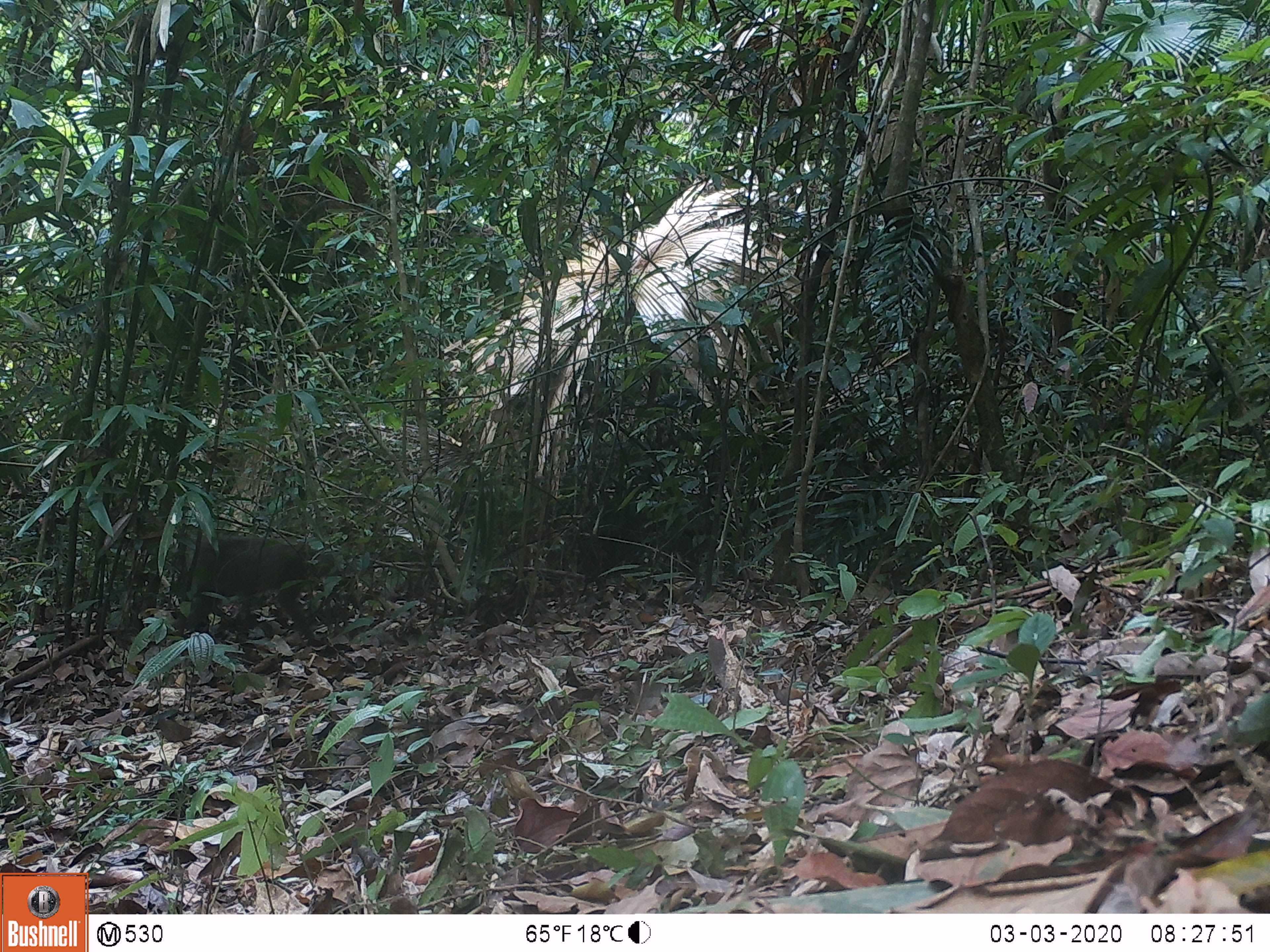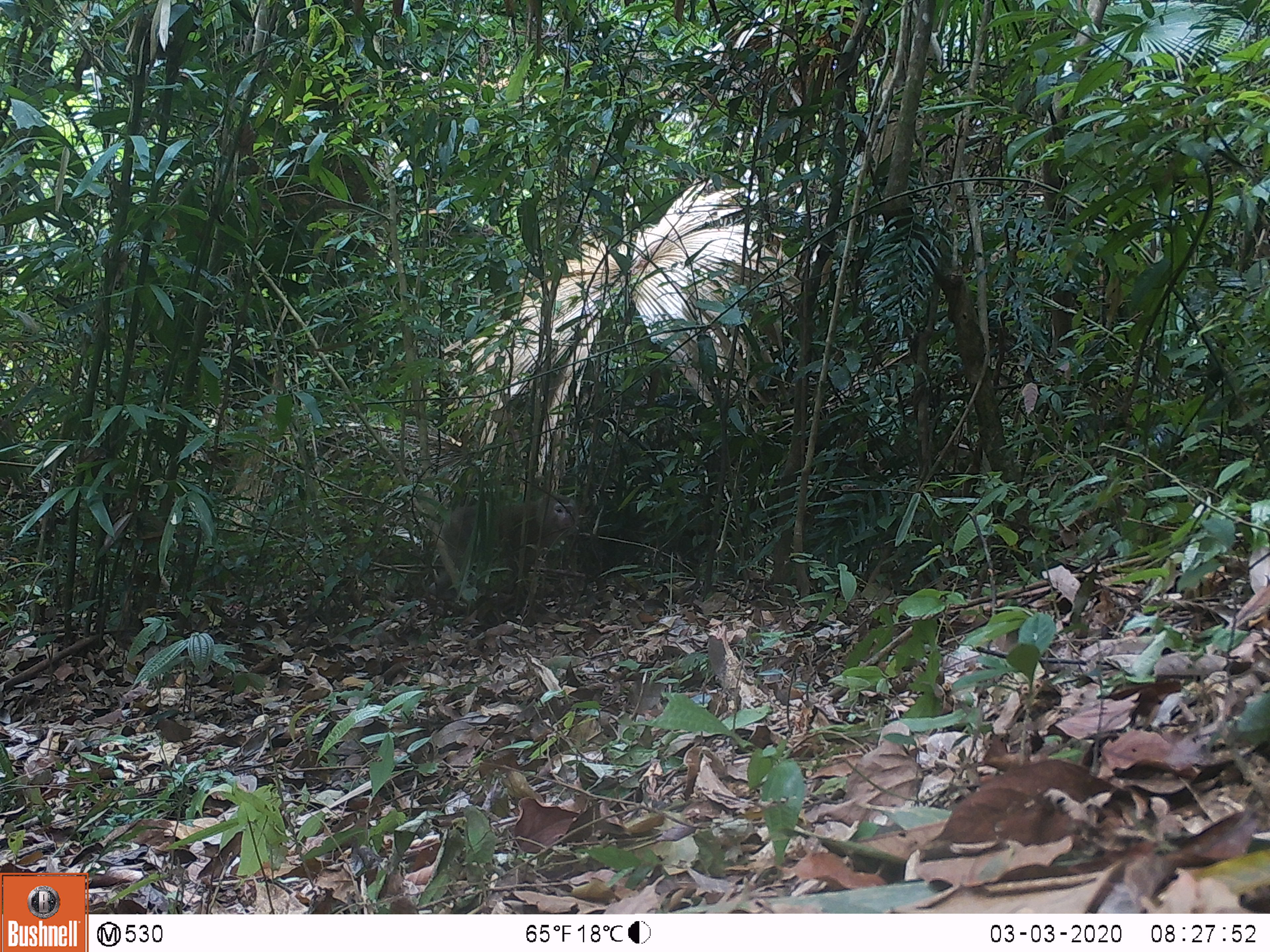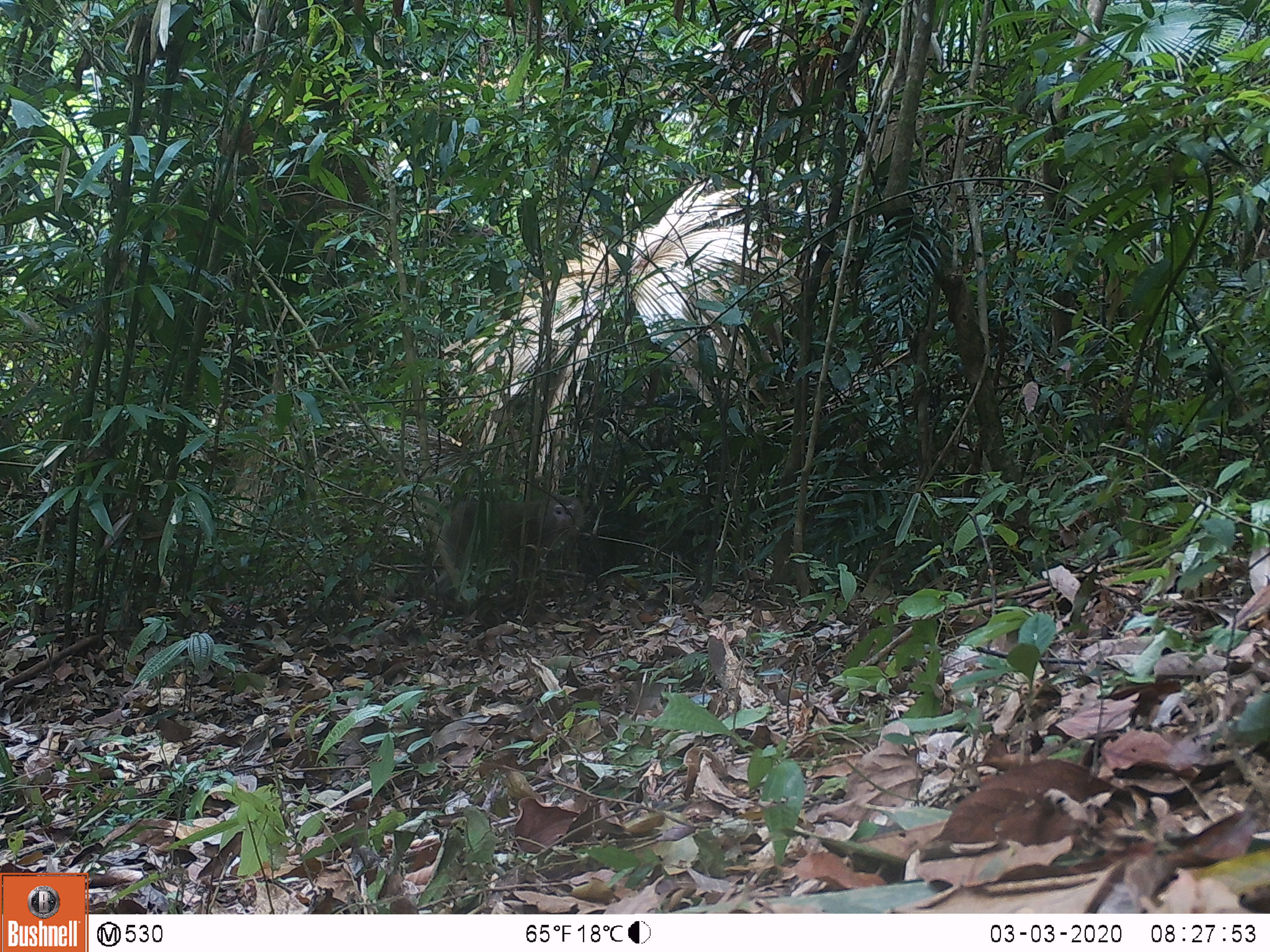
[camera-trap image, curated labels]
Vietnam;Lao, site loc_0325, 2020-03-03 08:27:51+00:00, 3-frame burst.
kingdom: Animalia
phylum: Chordata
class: Mammalia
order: Primates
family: Cercopithecidae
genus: Macaca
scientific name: Macaca nemestrina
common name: pig-tailed macaque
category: pig tailed macaque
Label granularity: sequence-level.